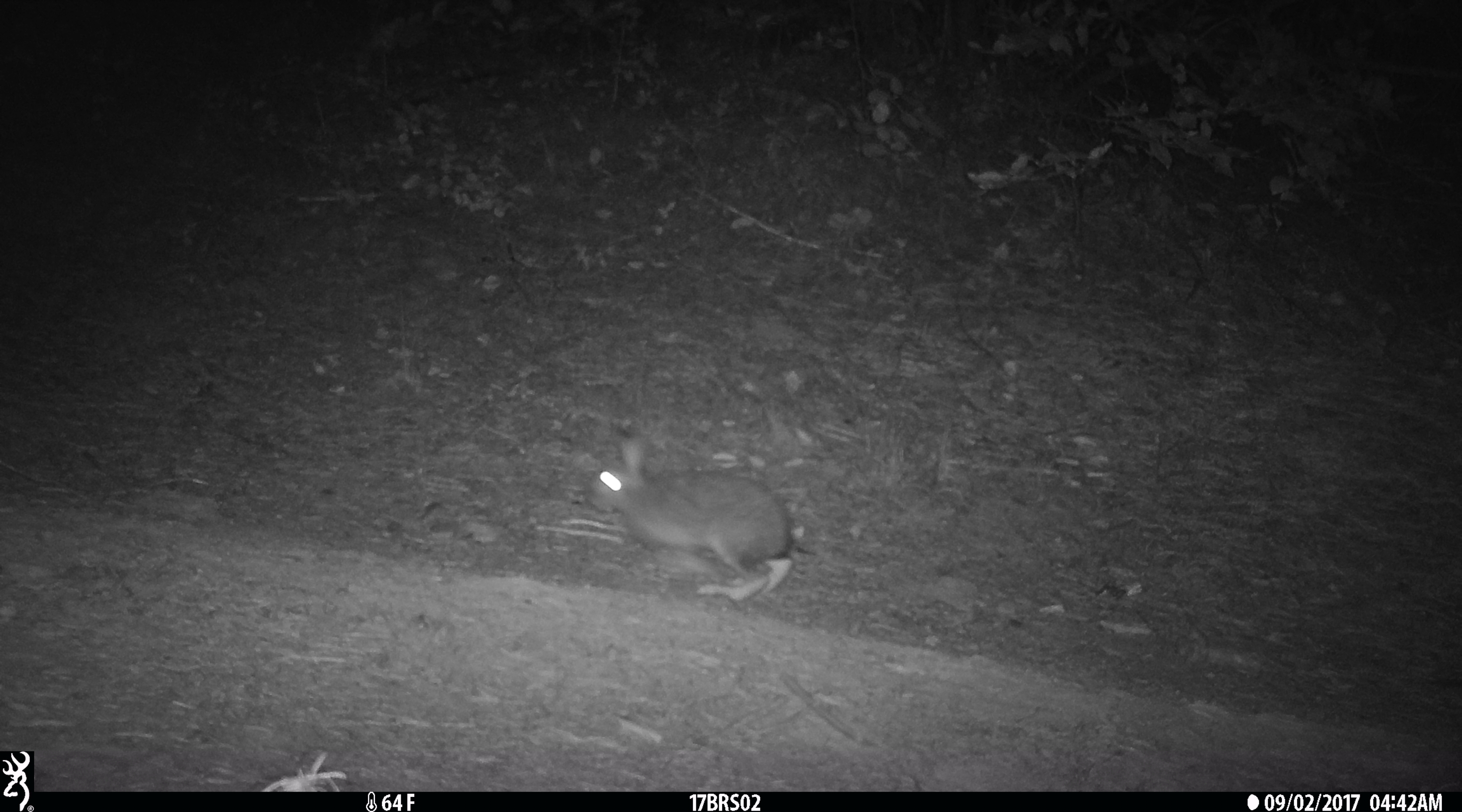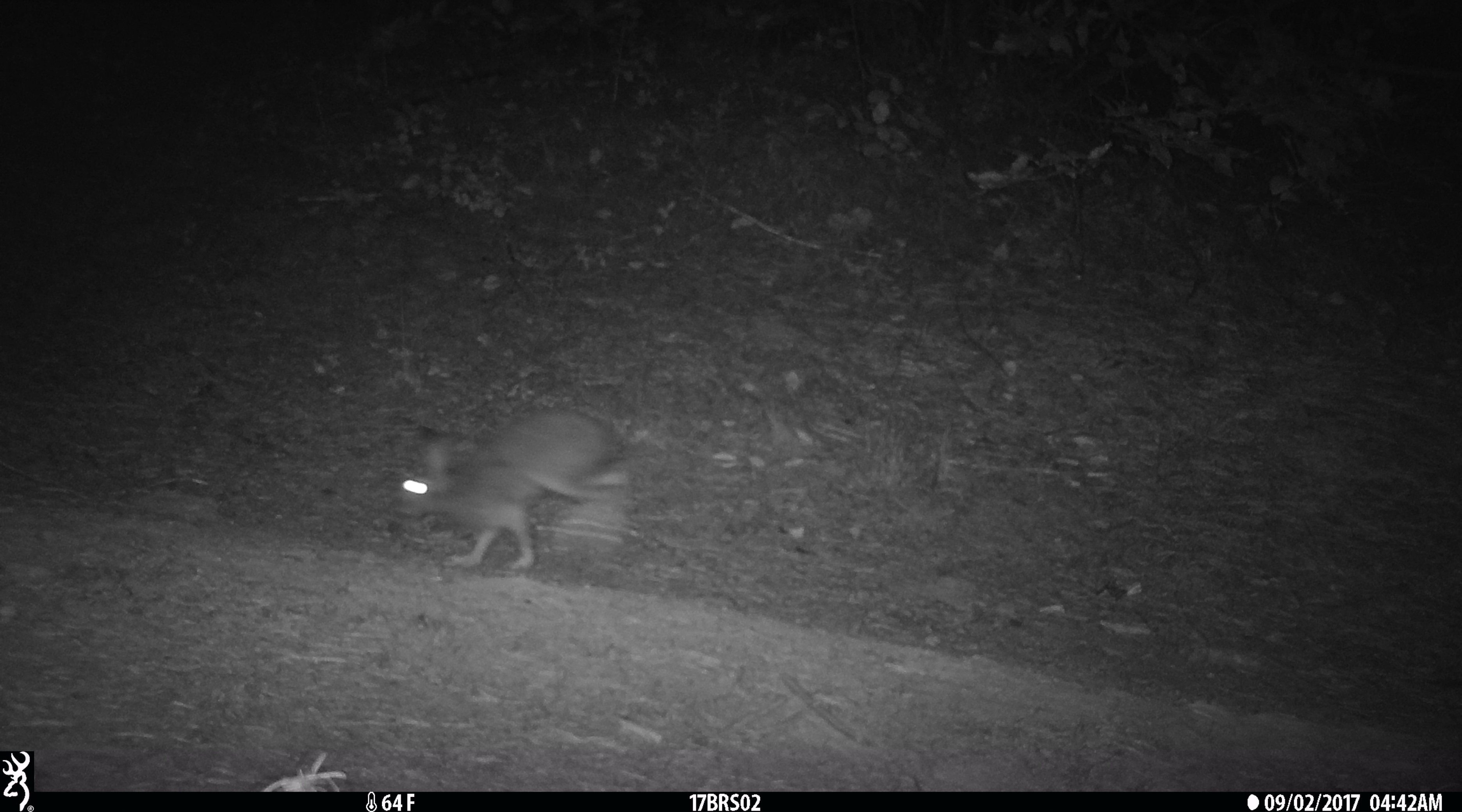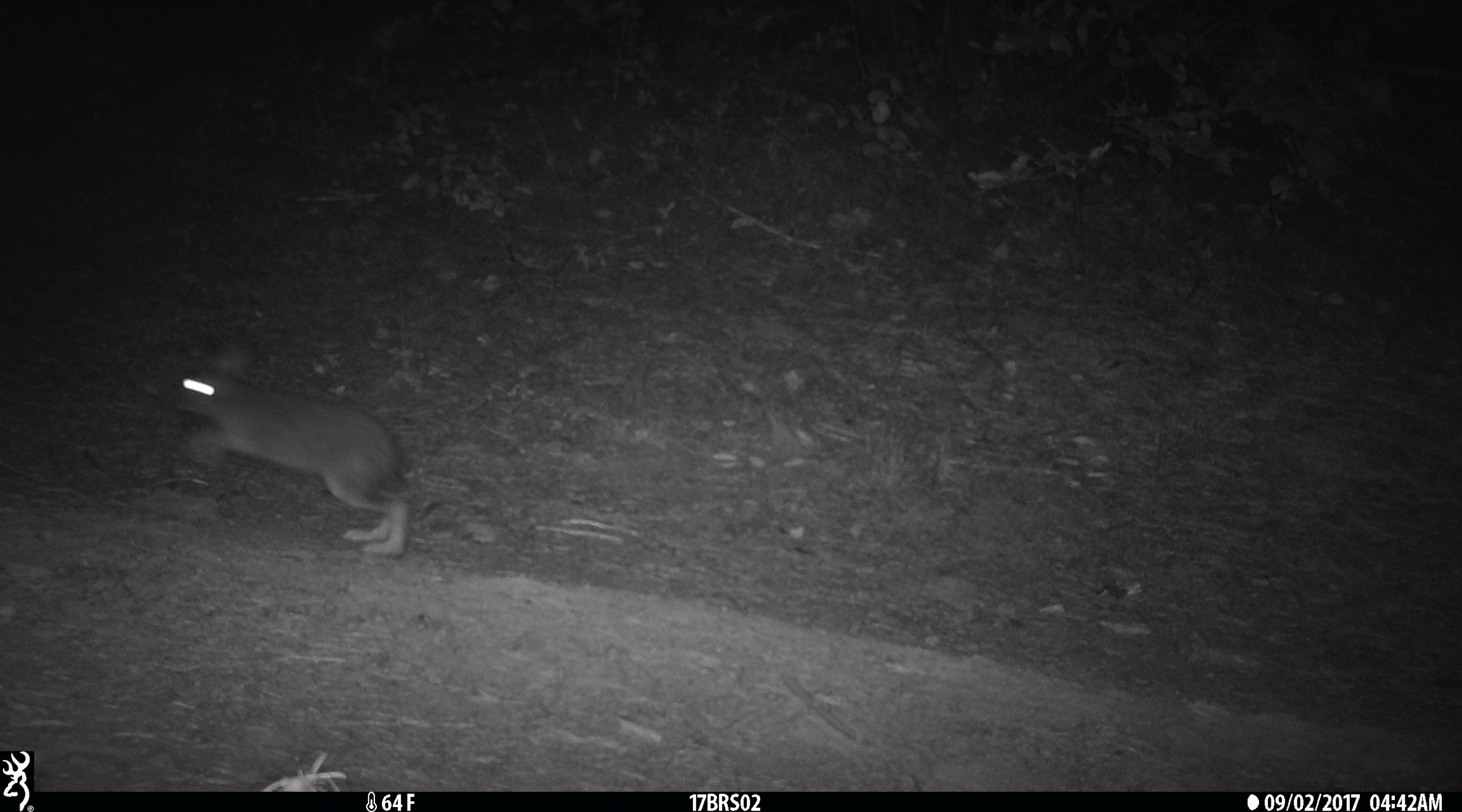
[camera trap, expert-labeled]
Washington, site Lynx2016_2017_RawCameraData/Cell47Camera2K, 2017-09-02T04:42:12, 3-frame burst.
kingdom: Animalia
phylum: Chordata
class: Mammalia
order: Lagomorpha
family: Leporidae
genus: Lepus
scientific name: Lepus americanus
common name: snowshoe hare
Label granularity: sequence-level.